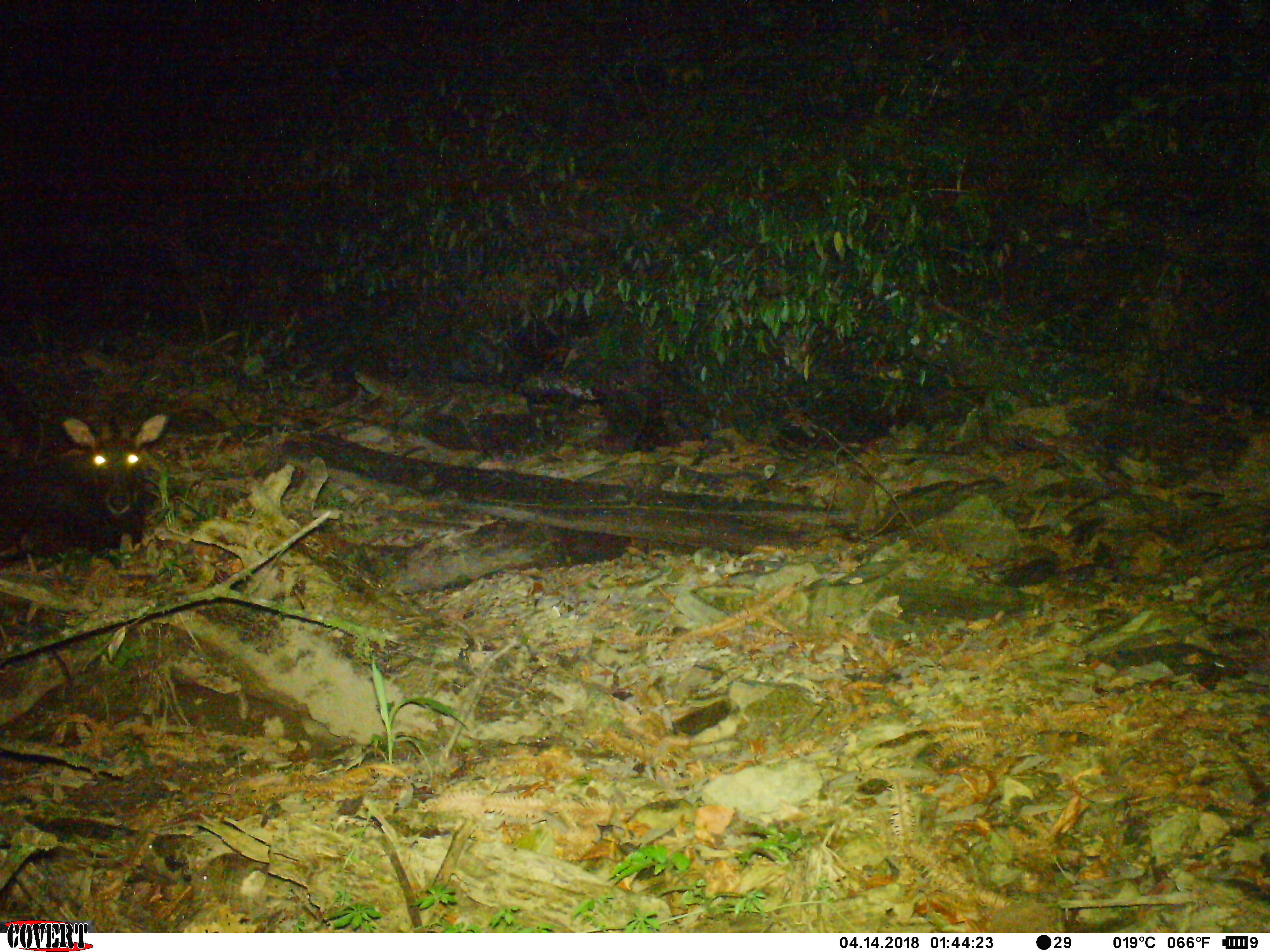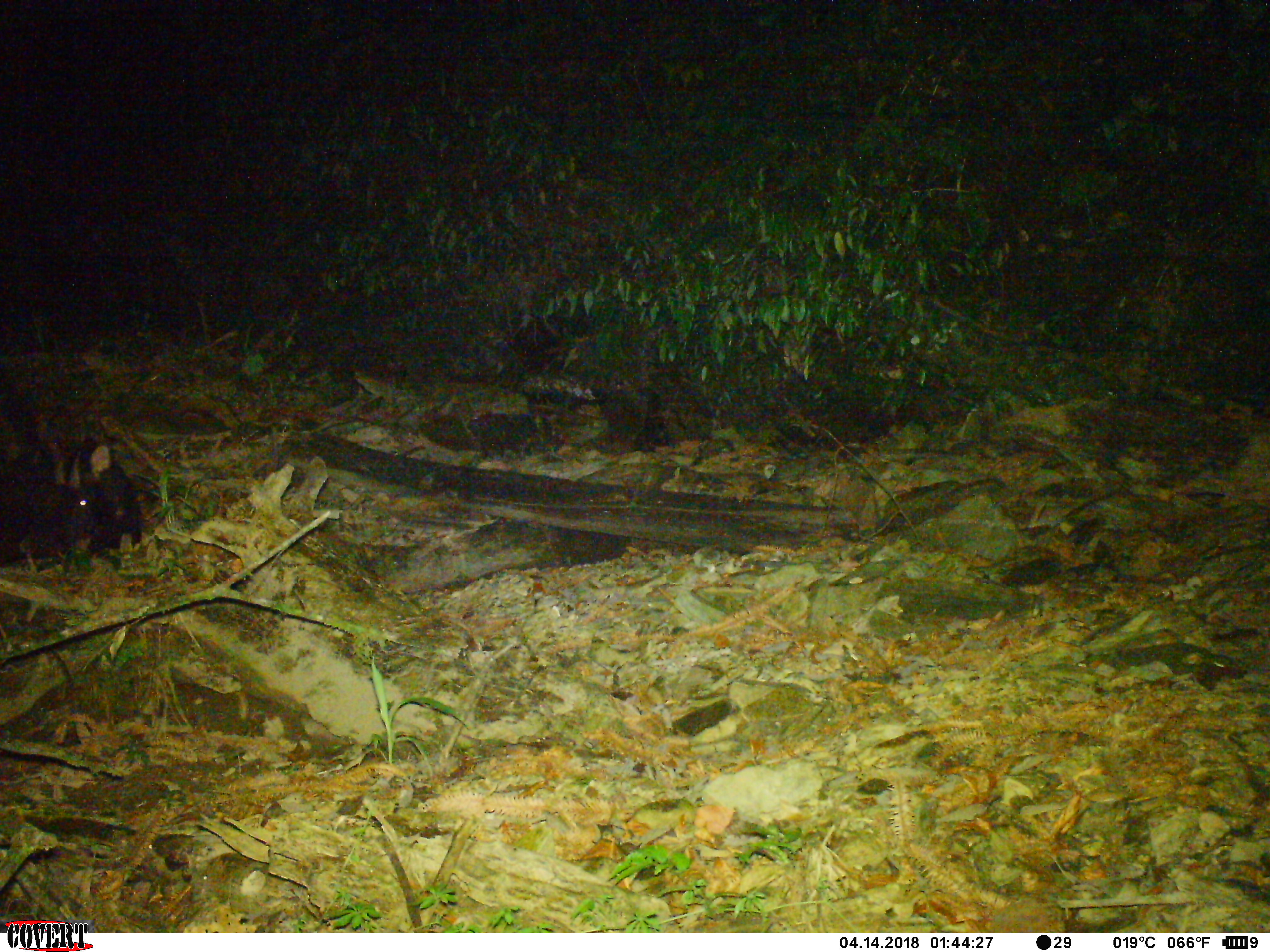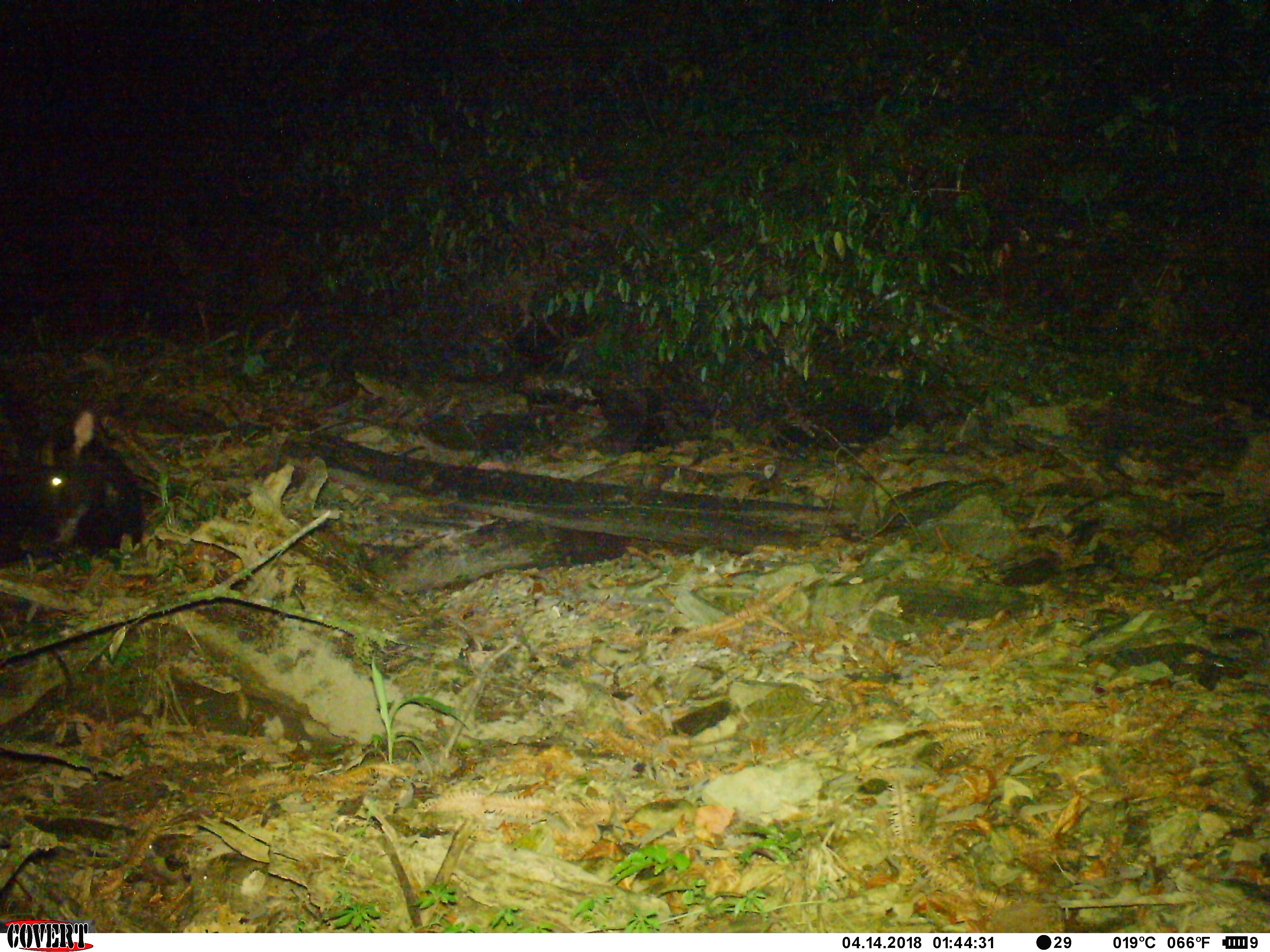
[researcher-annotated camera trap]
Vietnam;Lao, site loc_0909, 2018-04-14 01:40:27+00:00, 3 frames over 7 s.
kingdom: Animalia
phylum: Chordata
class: Mammalia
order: Artiodactyla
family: Bovidae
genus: Capricornis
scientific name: Capricornis sumatraensis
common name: chinese serow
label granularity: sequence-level